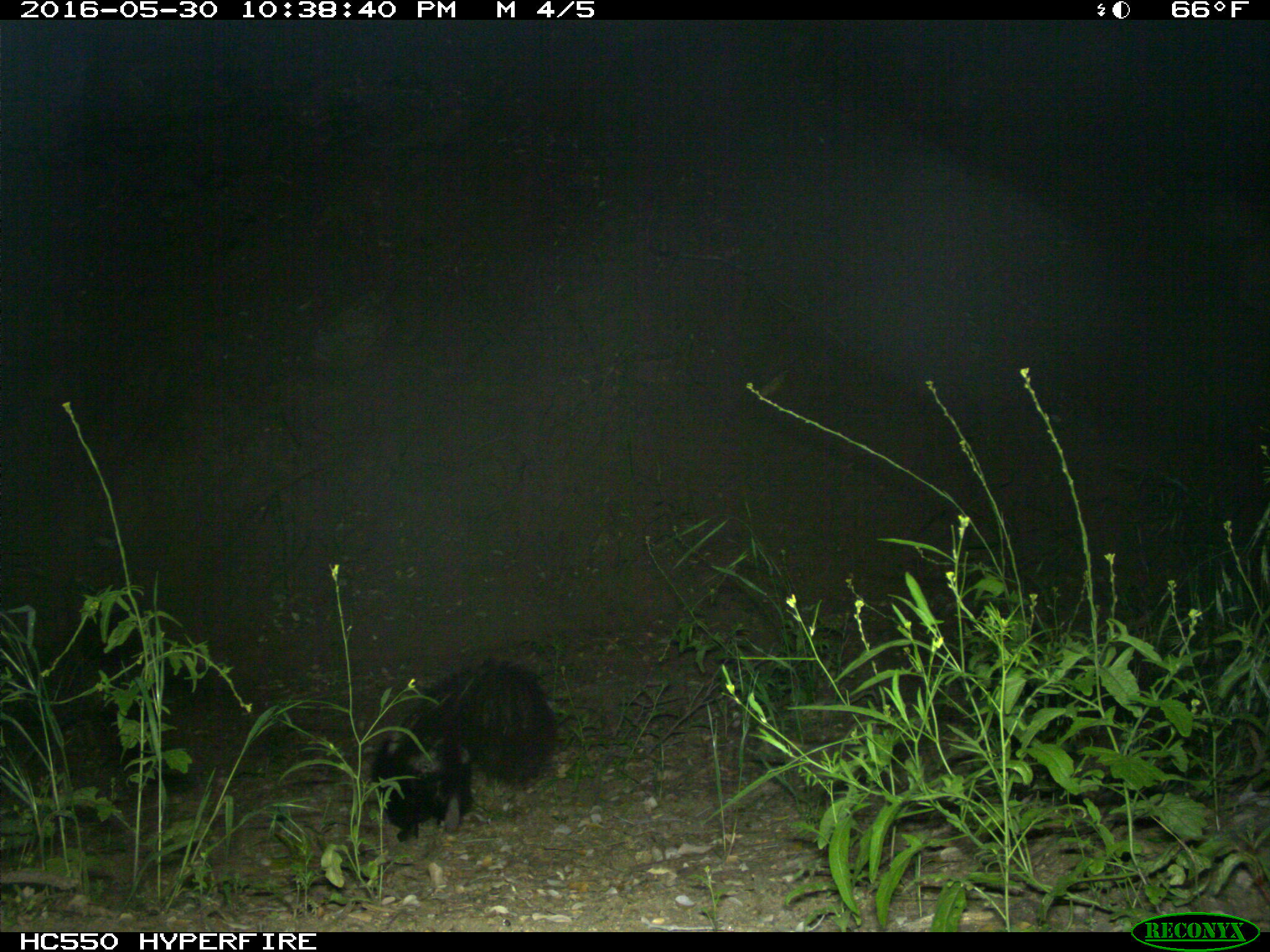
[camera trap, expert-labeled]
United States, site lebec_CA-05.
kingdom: Animalia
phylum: Chordata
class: Mammalia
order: Carnivora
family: Mephitidae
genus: Mephitis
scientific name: Mephitis mephitis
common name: striped skunk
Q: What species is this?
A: Mephitis mephitis (striped skunk).